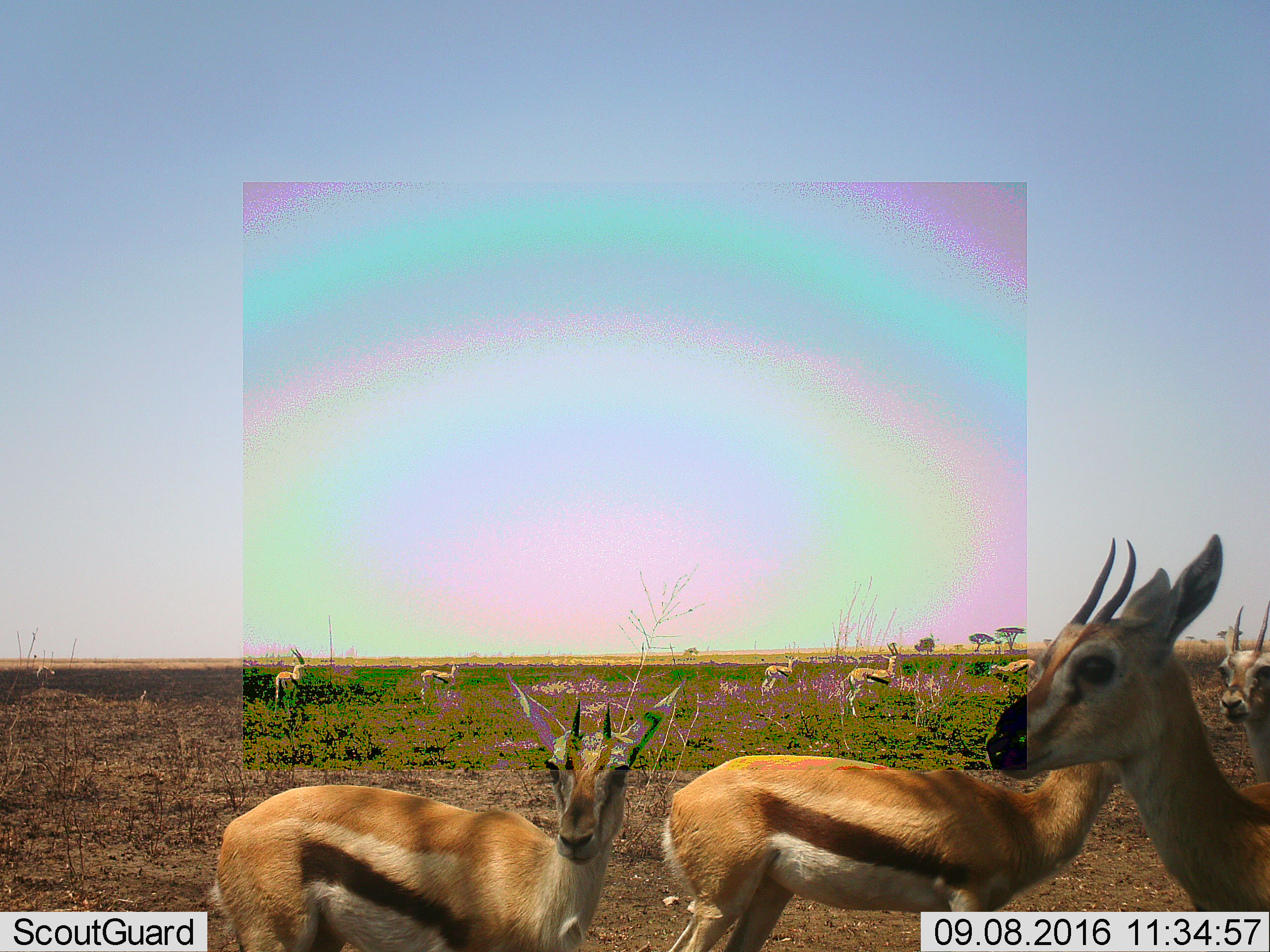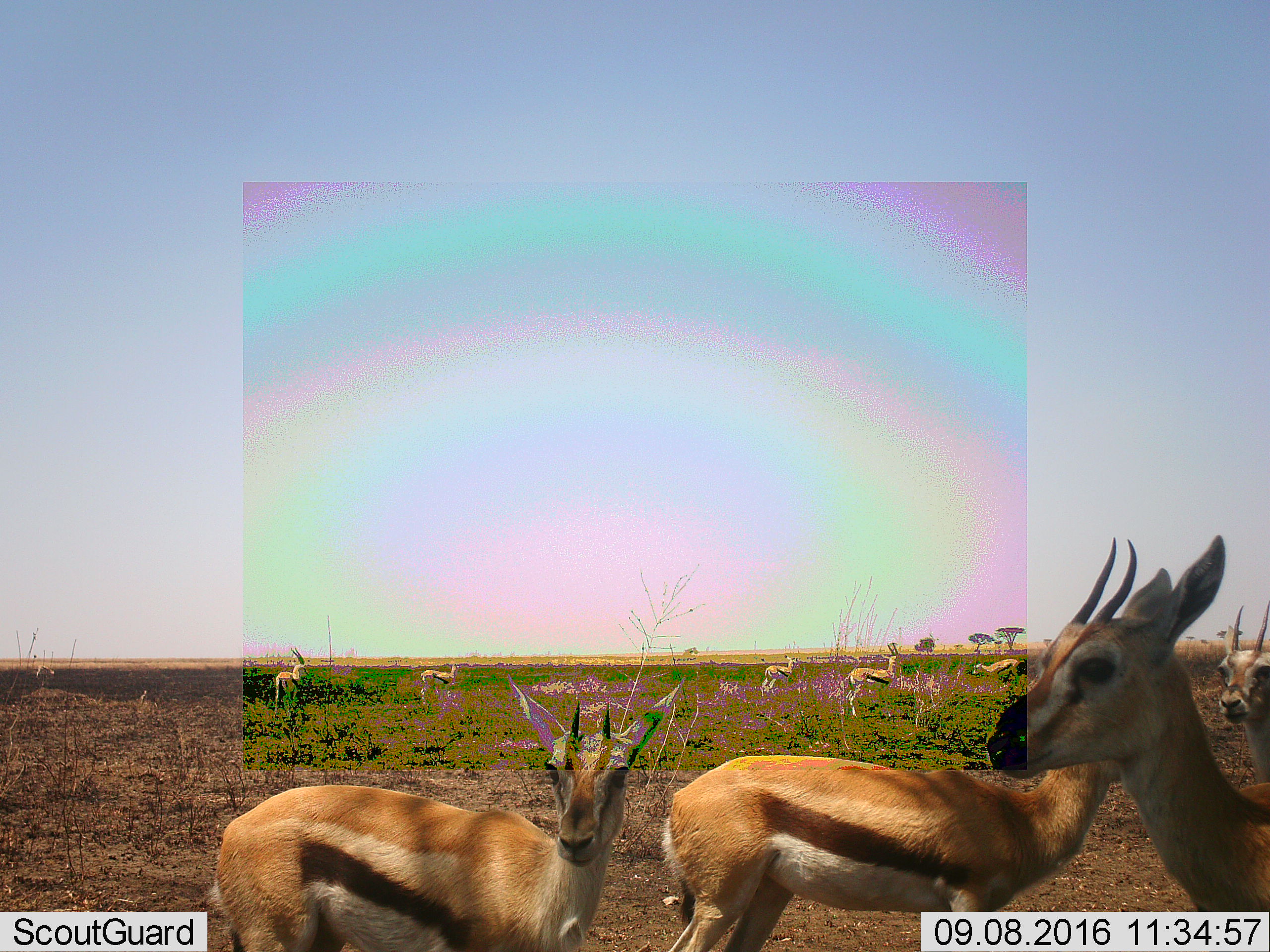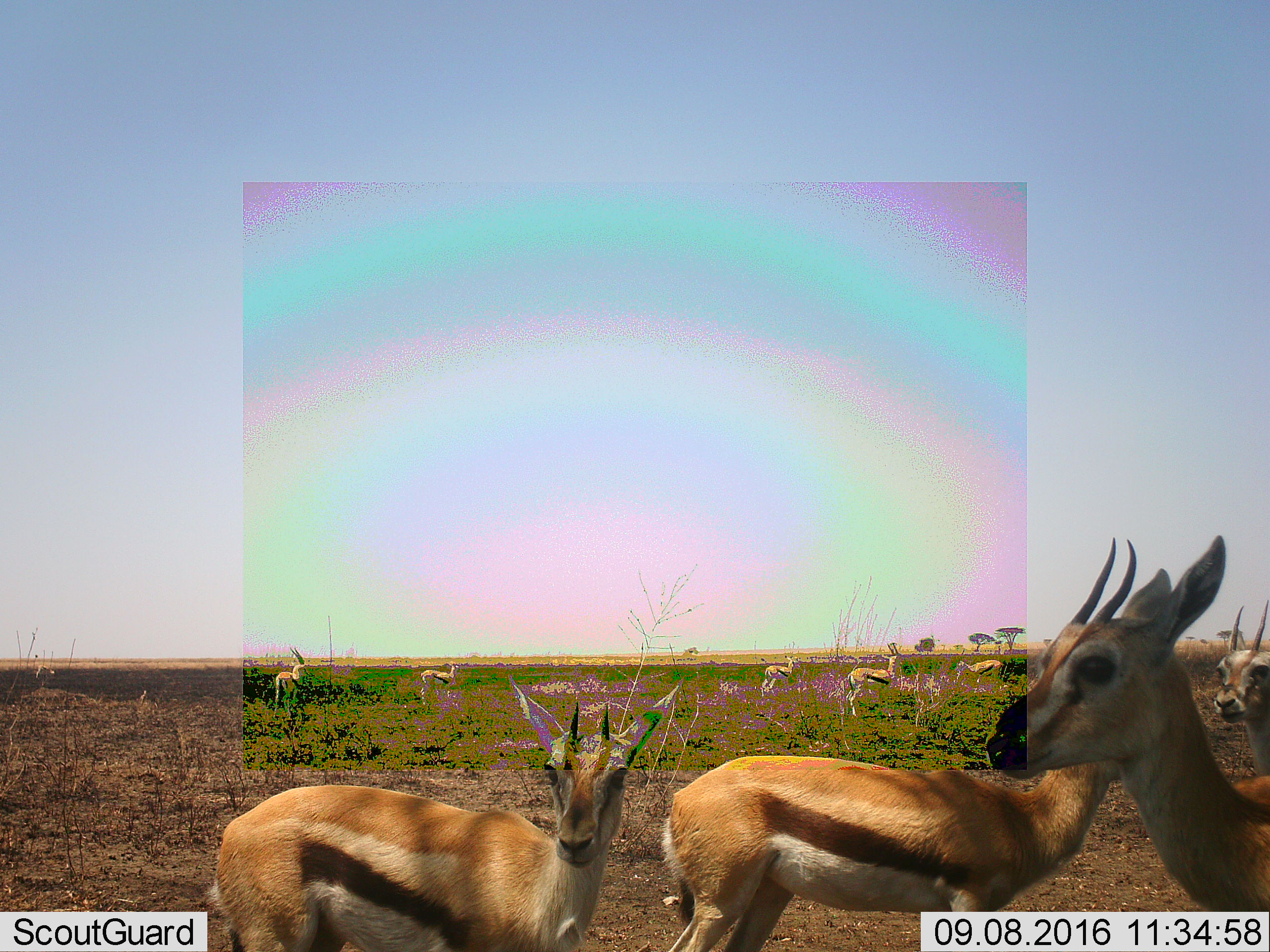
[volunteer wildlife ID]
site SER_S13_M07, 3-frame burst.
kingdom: Animalia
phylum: Chordata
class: Mammalia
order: Artiodactyla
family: Bovidae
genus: Eudorcas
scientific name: Eudorcas thomsonii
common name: thomson's gazelle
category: gazellethomsons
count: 9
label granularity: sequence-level